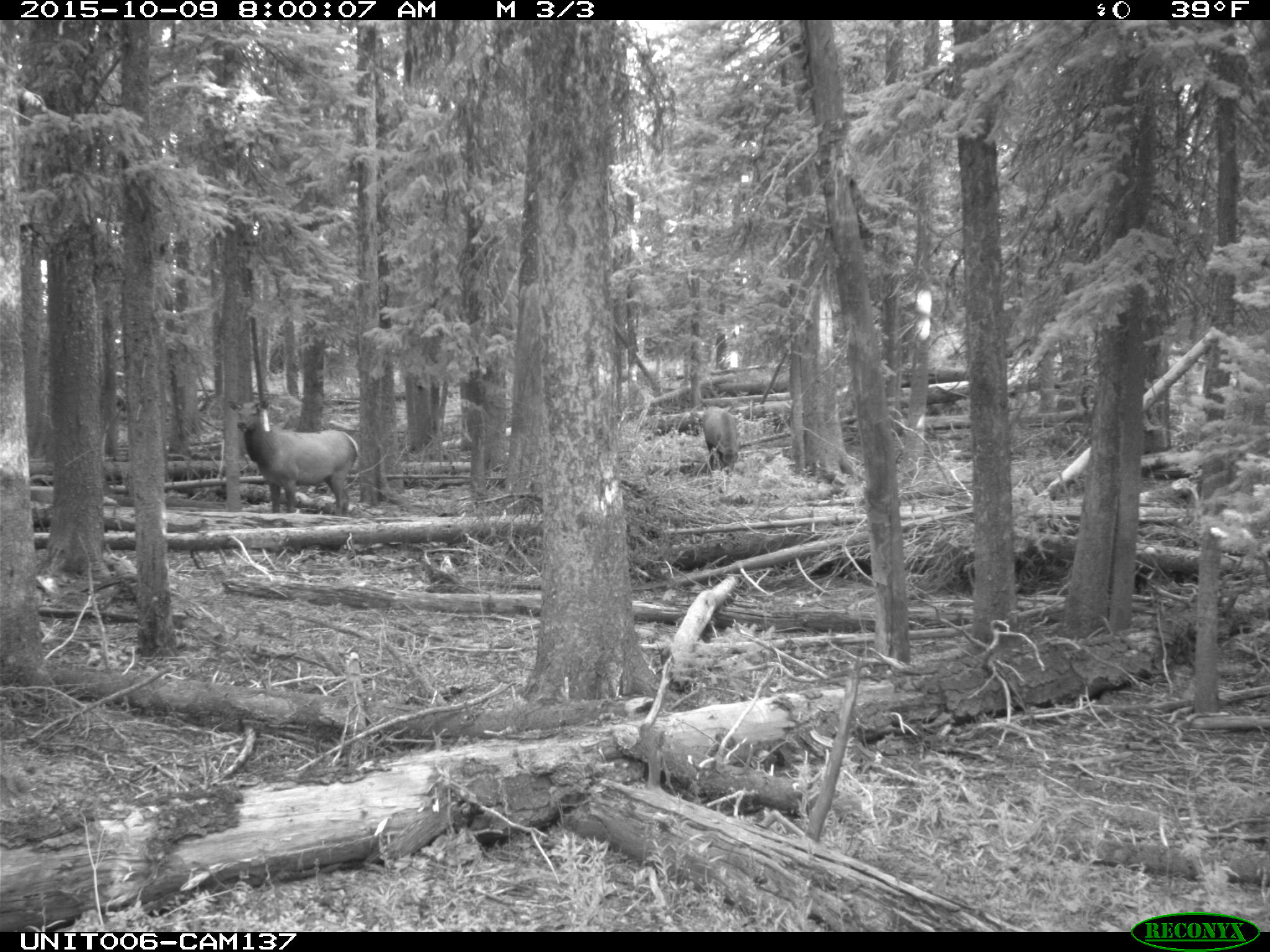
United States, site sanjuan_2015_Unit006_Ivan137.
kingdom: Animalia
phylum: Chordata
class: Mammalia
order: Artiodactyla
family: Cervidae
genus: Cervus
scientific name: Cervus elaphus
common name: red deer